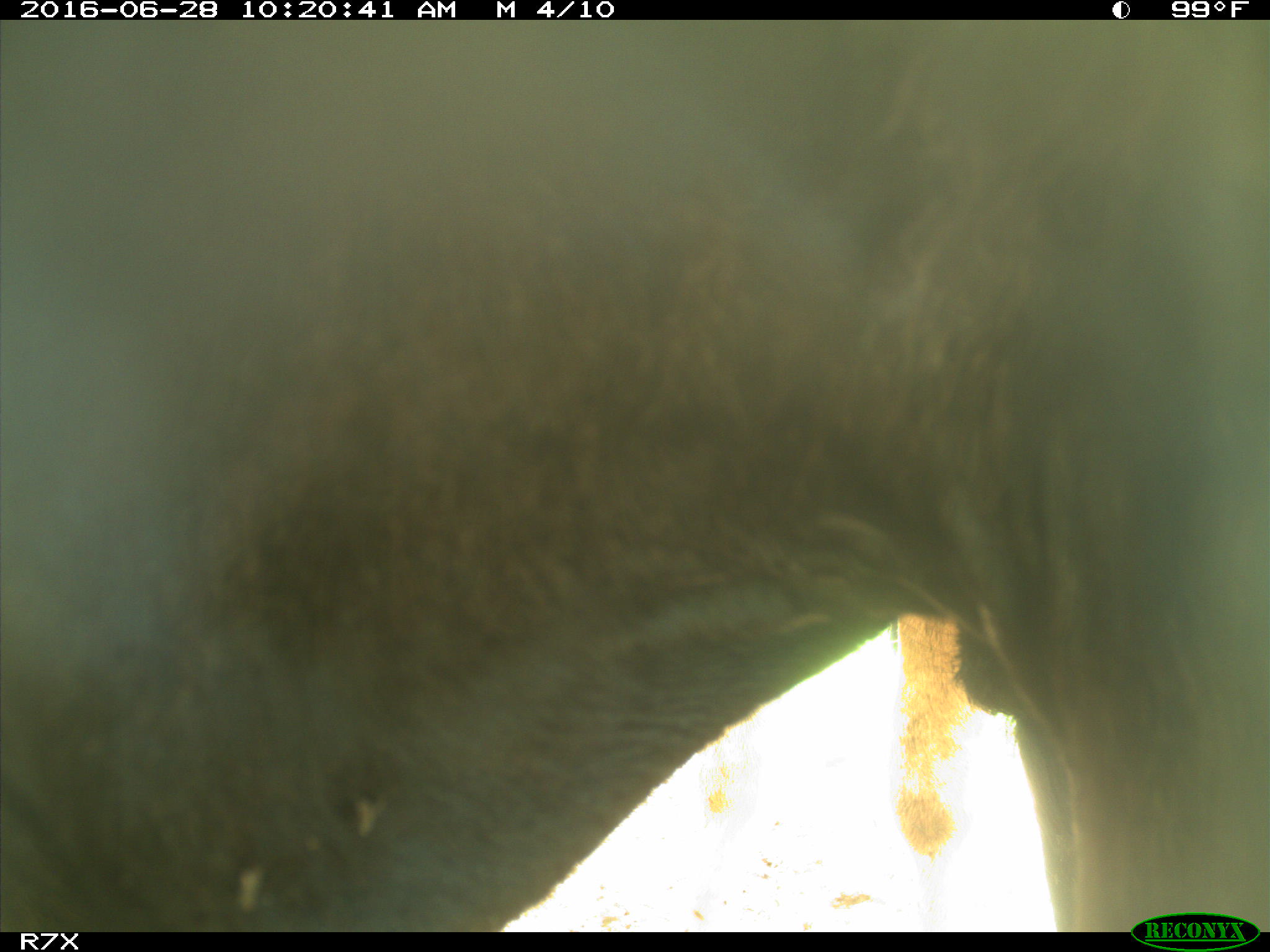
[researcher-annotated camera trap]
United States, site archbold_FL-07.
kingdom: Animalia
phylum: Chordata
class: Mammalia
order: Artiodactyla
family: Bovidae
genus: Bos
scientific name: Bos taurus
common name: domestic cow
Bos taurus (domestic cow).